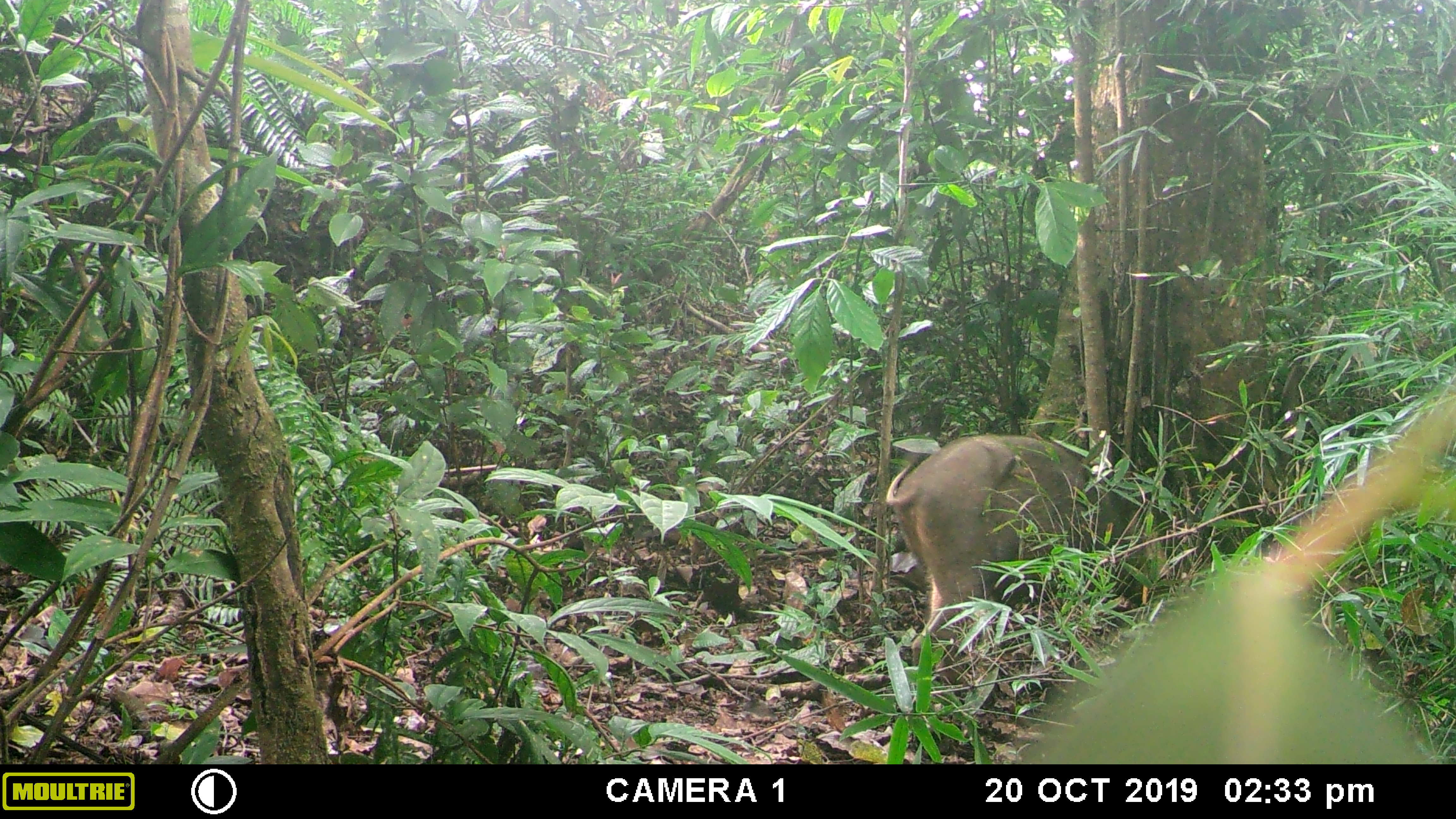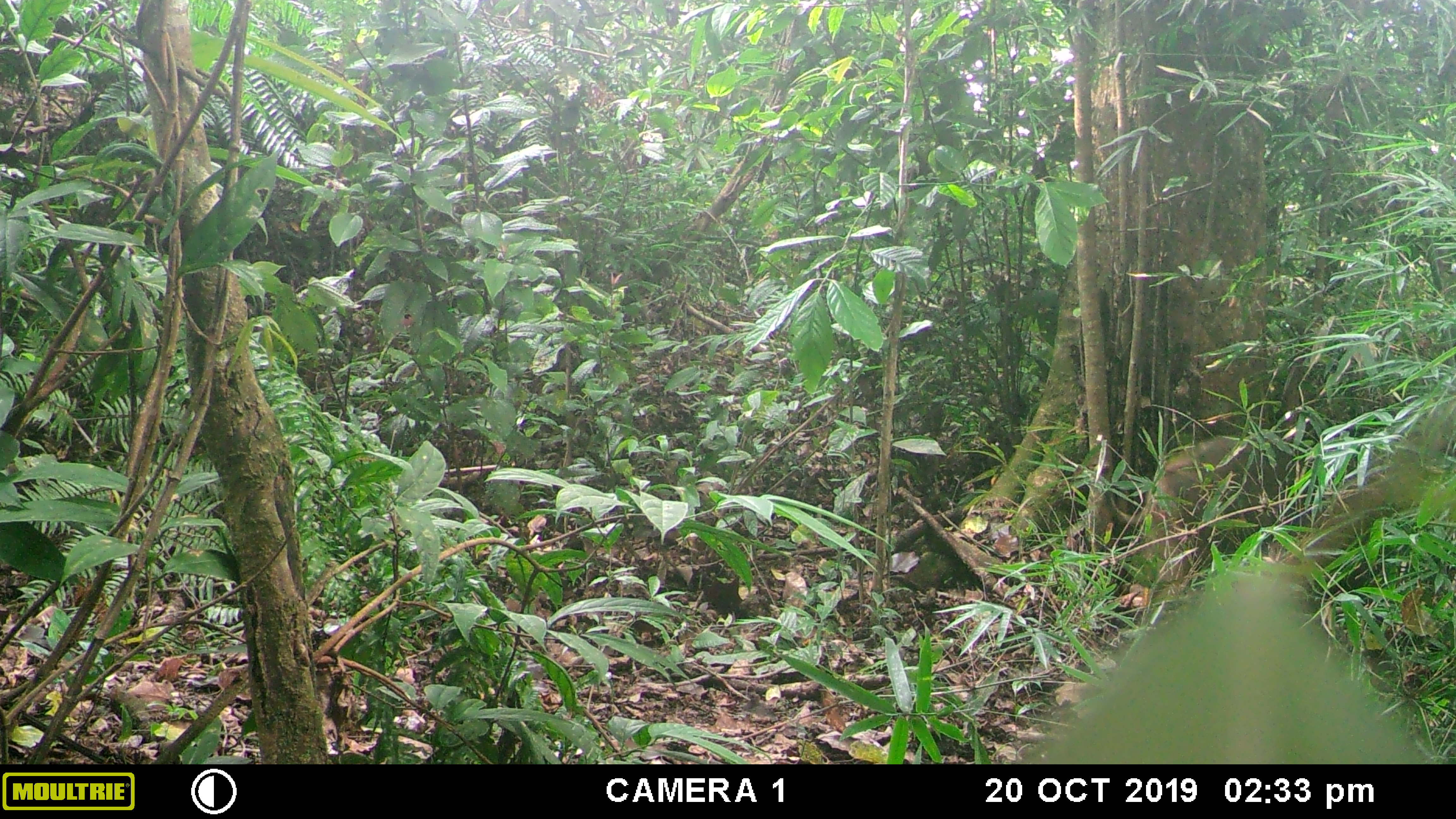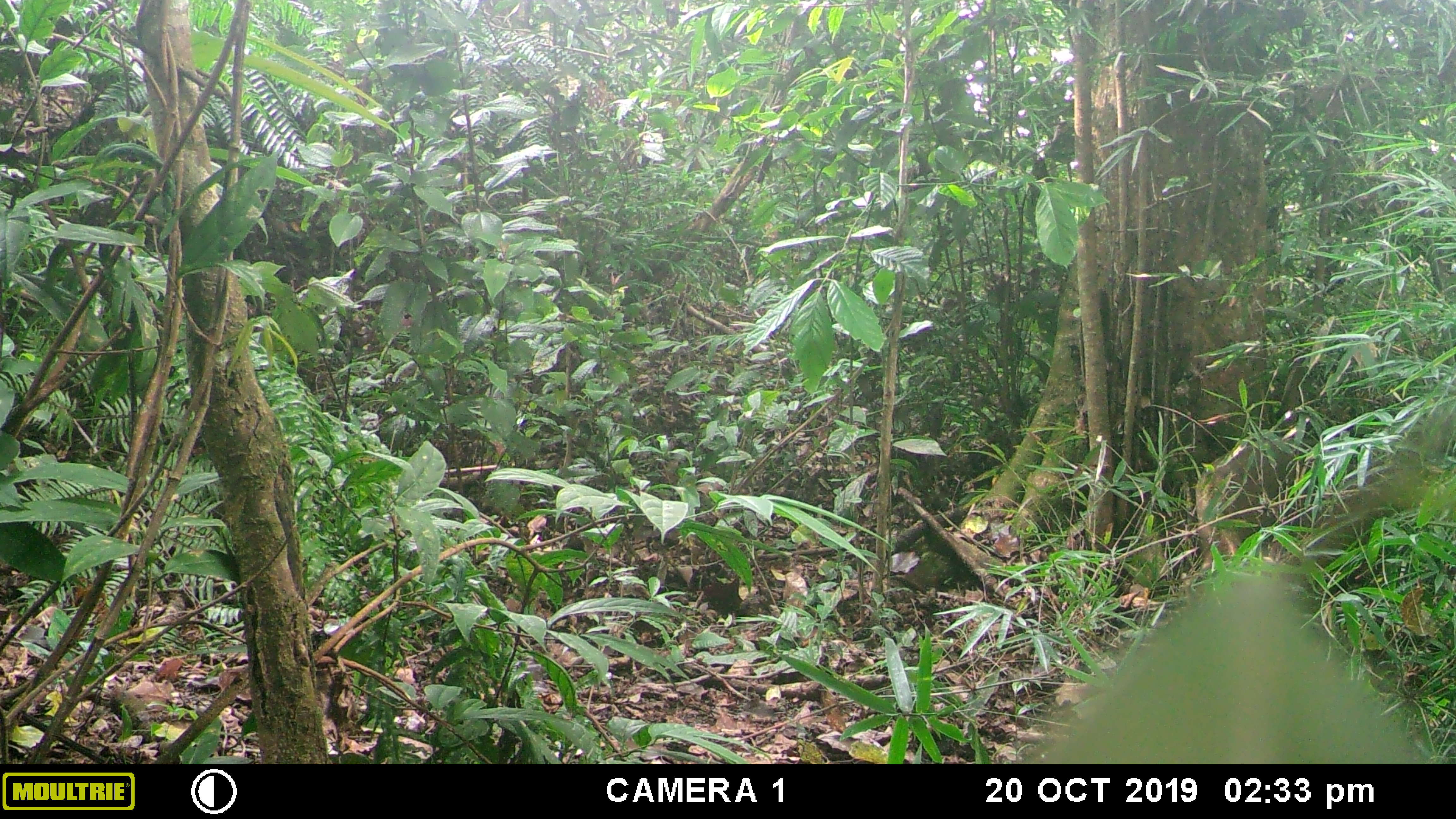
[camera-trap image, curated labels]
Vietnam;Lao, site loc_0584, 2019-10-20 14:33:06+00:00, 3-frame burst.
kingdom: Animalia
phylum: Chordata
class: Mammalia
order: Artiodactyla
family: Suidae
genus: Sus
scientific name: Sus scrofa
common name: eurasian wild pig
Eurasian wild pig (Sus scrofa). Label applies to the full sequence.